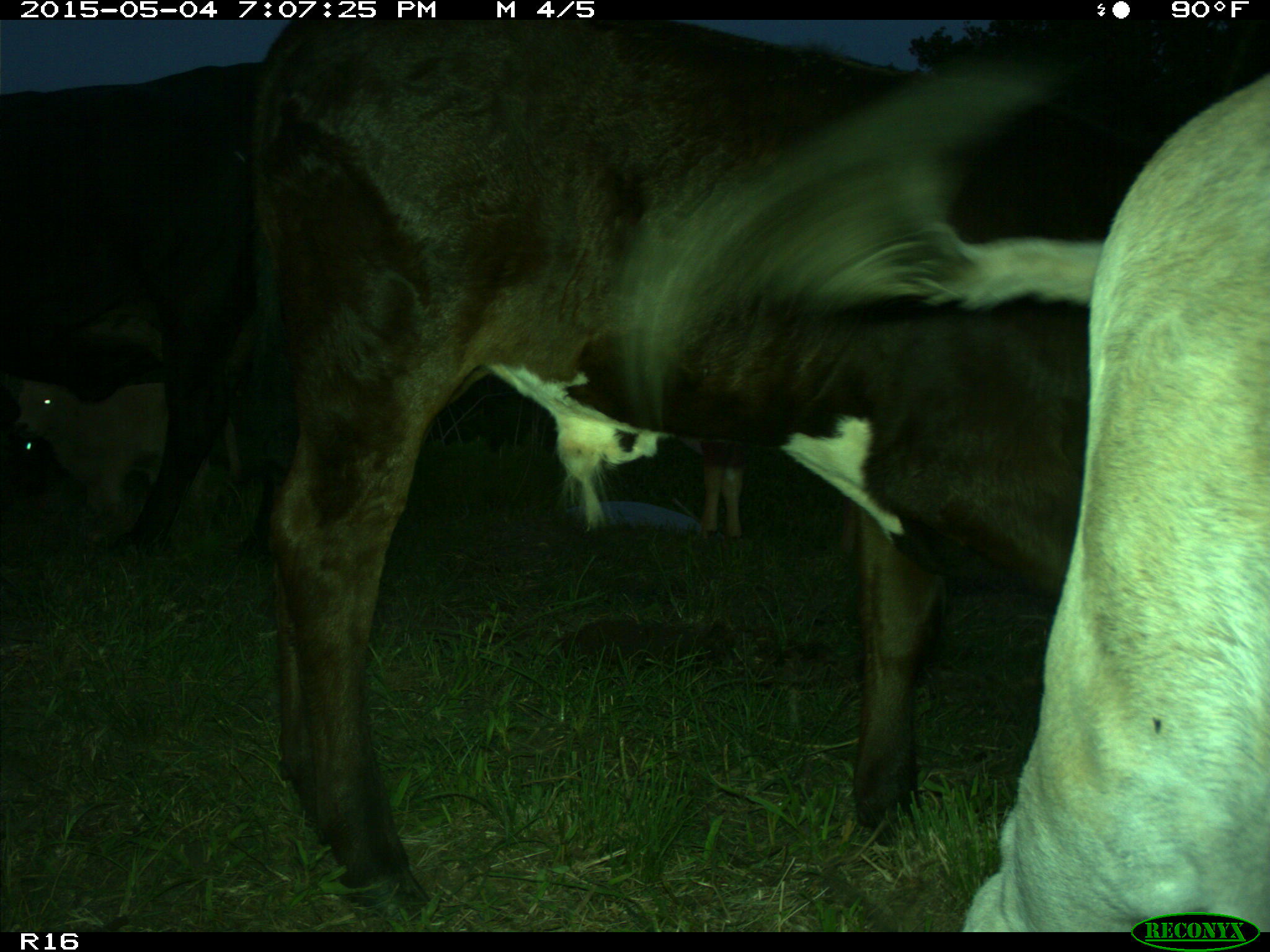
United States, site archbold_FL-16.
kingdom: Animalia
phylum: Chordata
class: Mammalia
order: Artiodactyla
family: Bovidae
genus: Bos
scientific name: Bos taurus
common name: domestic cow